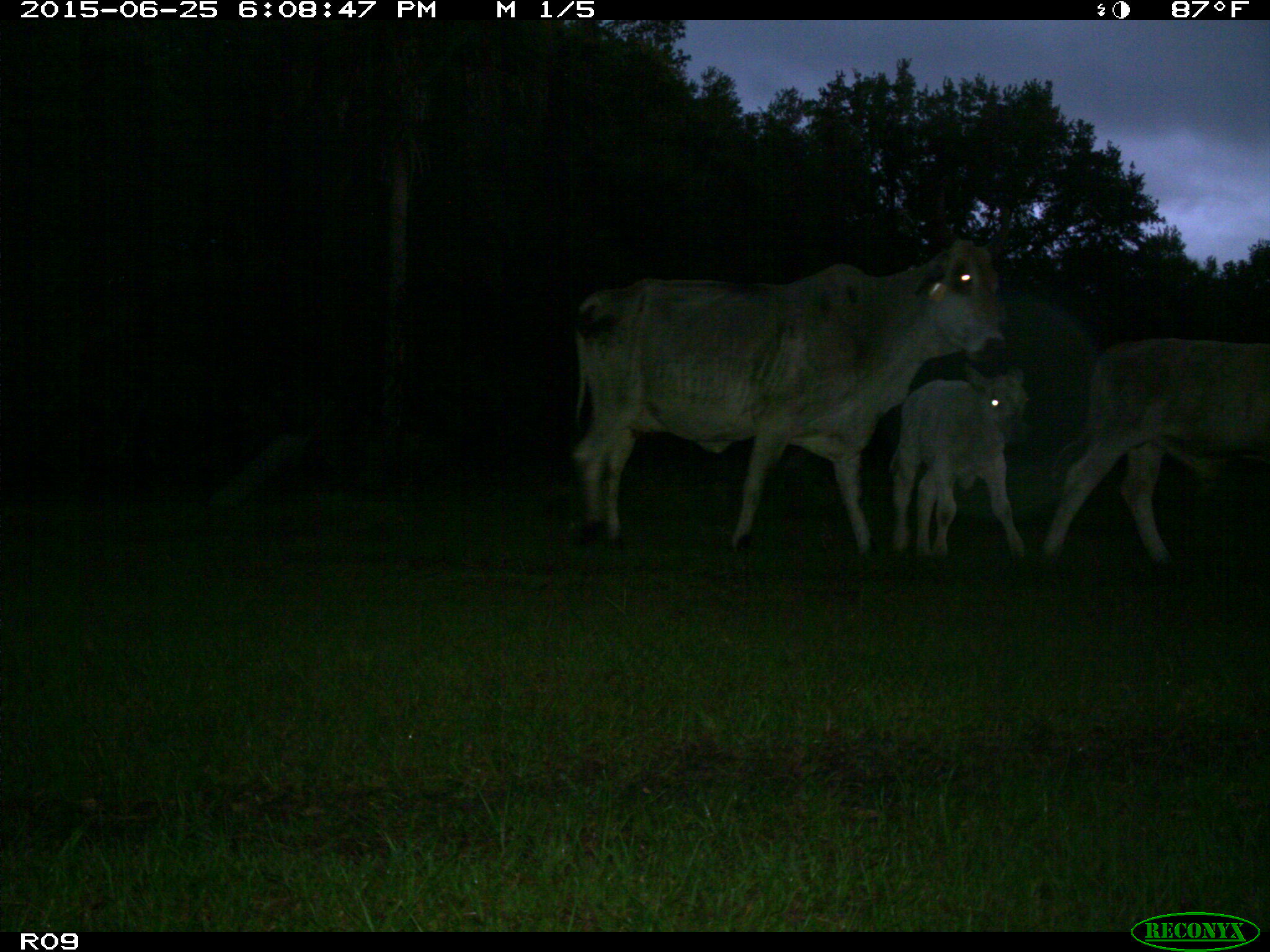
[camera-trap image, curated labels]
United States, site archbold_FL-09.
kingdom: Animalia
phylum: Chordata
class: Mammalia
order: Artiodactyla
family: Bovidae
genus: Bos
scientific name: Bos taurus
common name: domestic cow